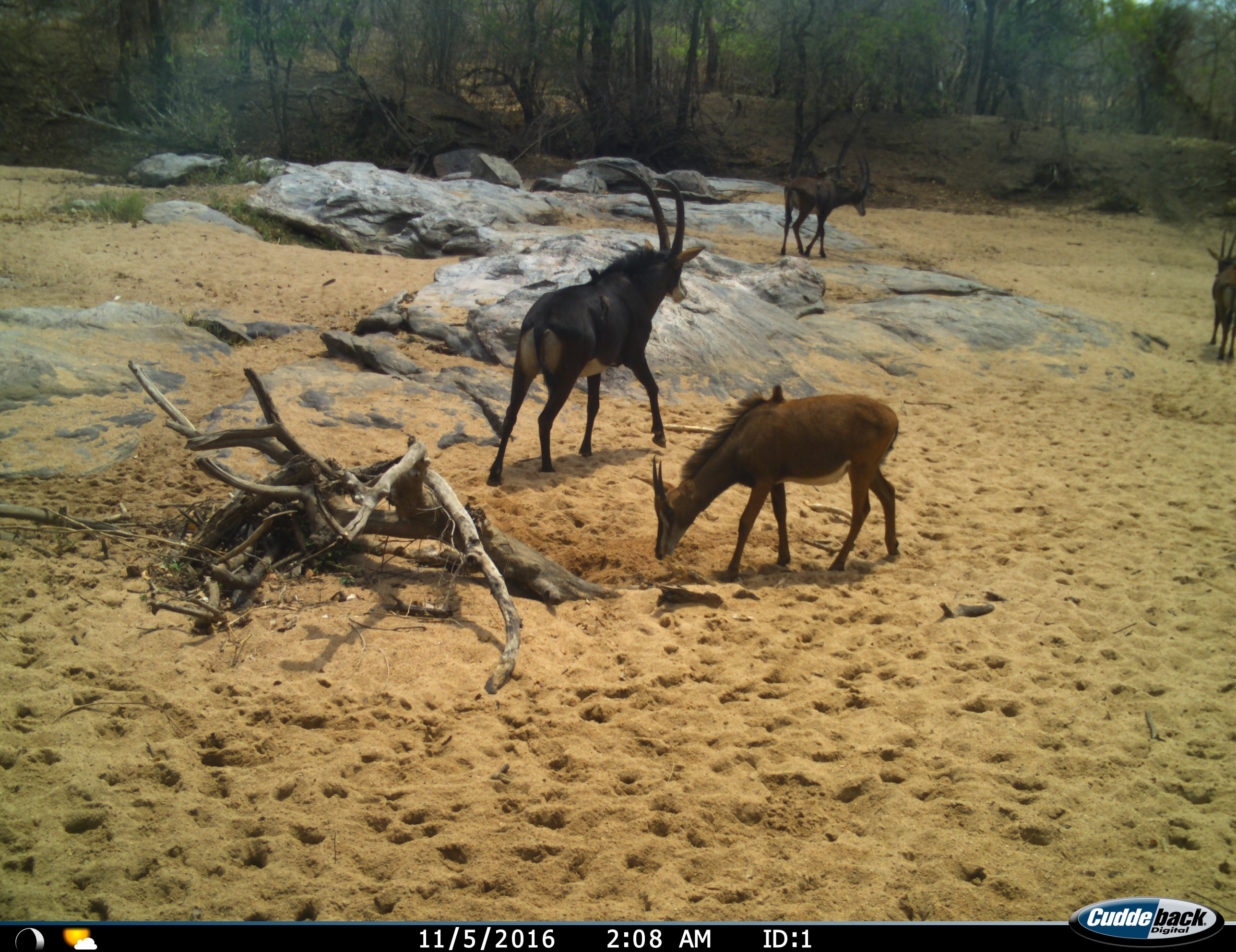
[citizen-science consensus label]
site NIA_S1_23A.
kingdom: Animalia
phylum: Chordata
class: Mammalia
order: Artiodactyla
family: Bovidae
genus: Hippotragus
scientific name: Hippotragus niger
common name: sable antelope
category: sable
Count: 4.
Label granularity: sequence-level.